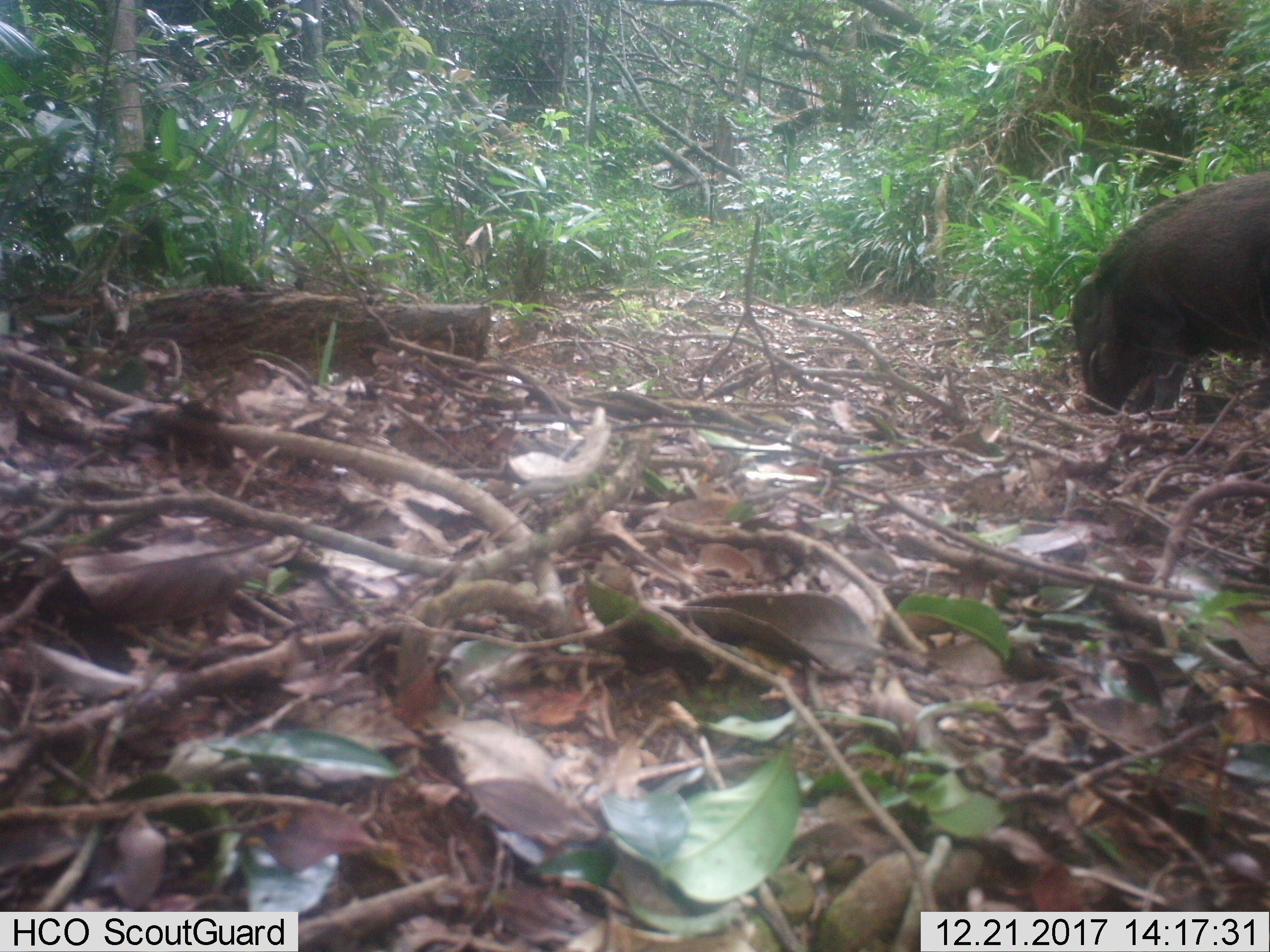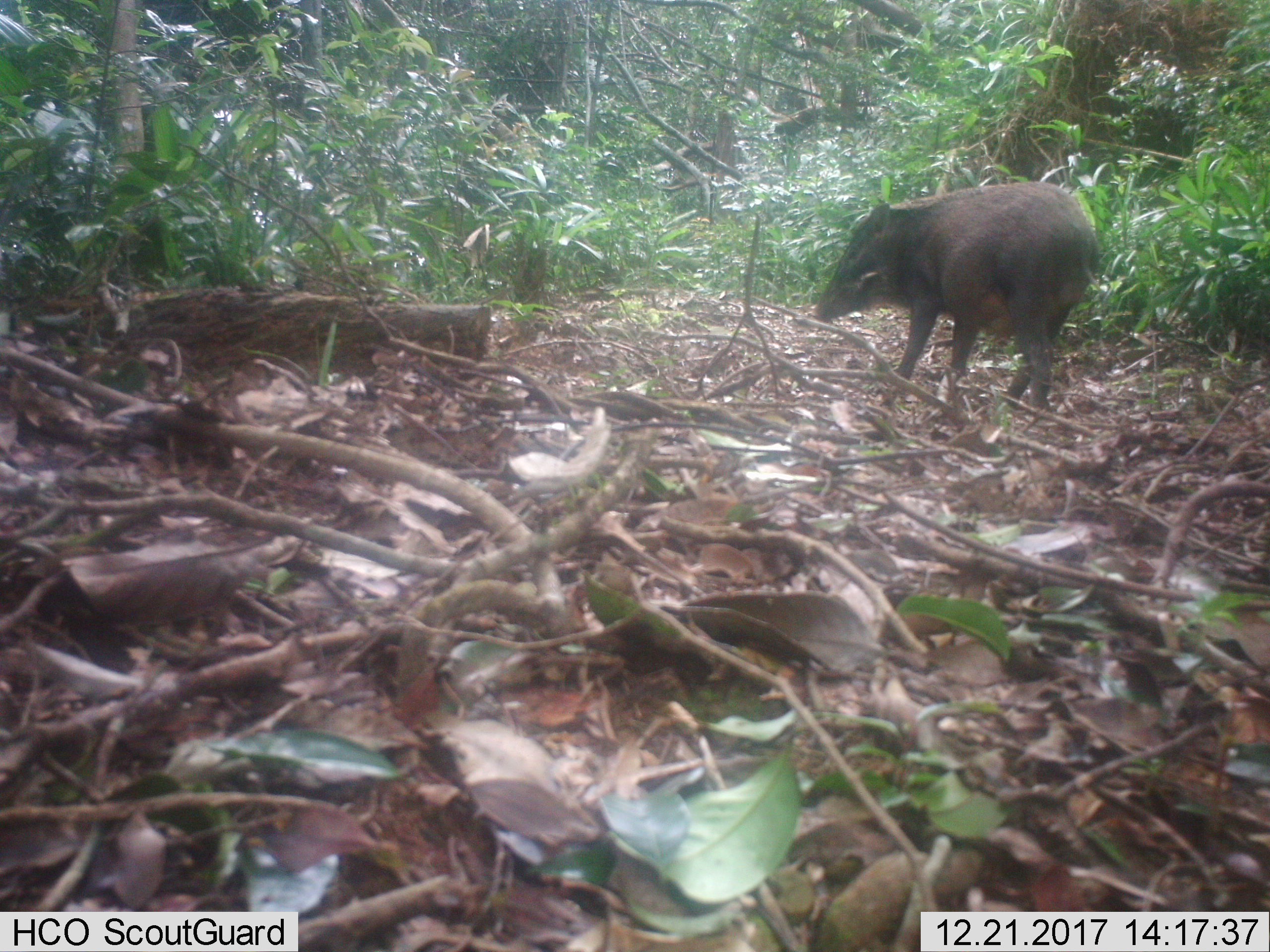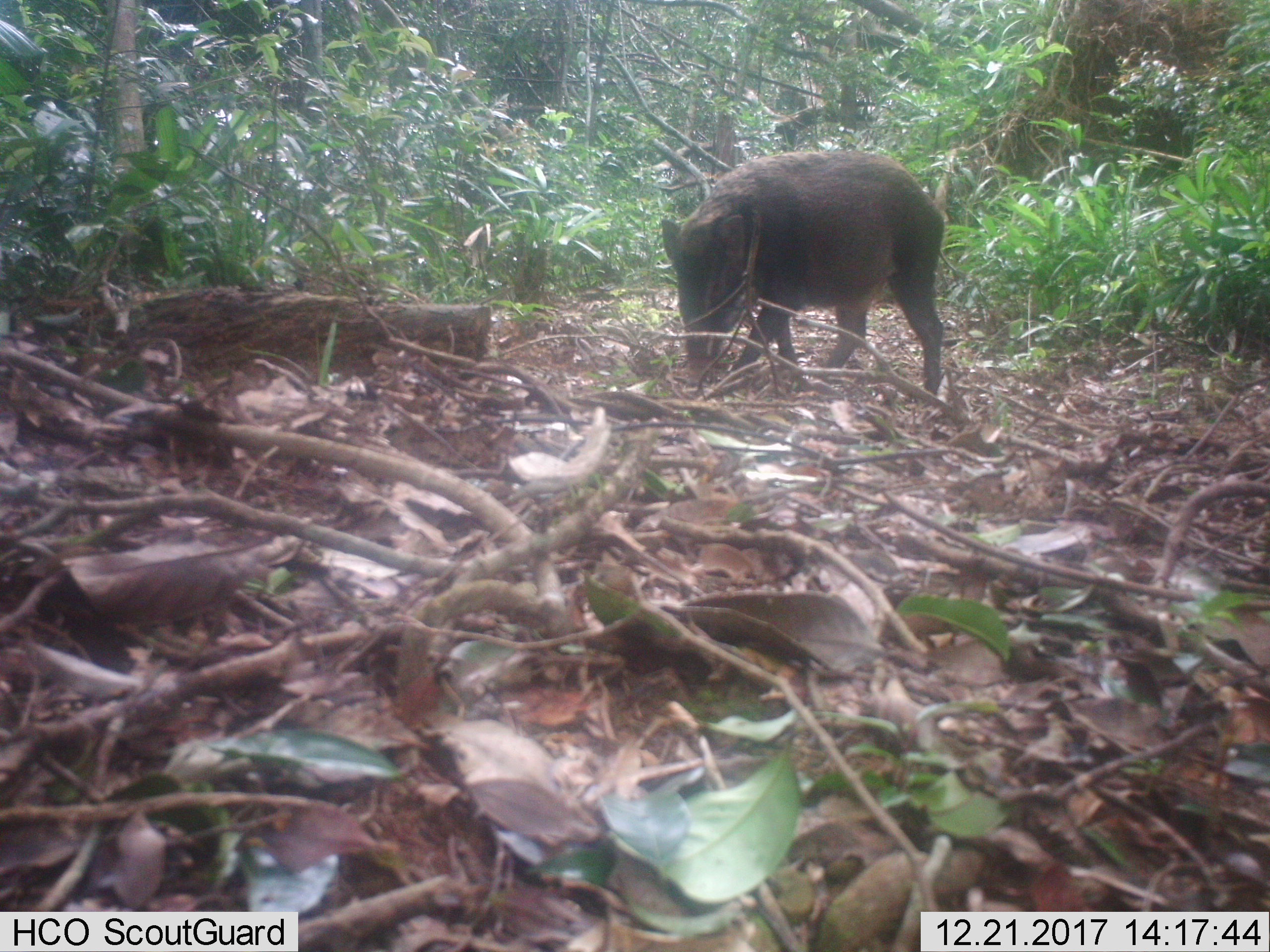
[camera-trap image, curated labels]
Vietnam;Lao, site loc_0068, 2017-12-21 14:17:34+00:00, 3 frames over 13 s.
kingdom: Animalia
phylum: Chordata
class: Mammalia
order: Artiodactyla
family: Suidae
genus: Sus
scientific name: Sus scrofa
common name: eurasian wild pig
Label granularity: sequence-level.